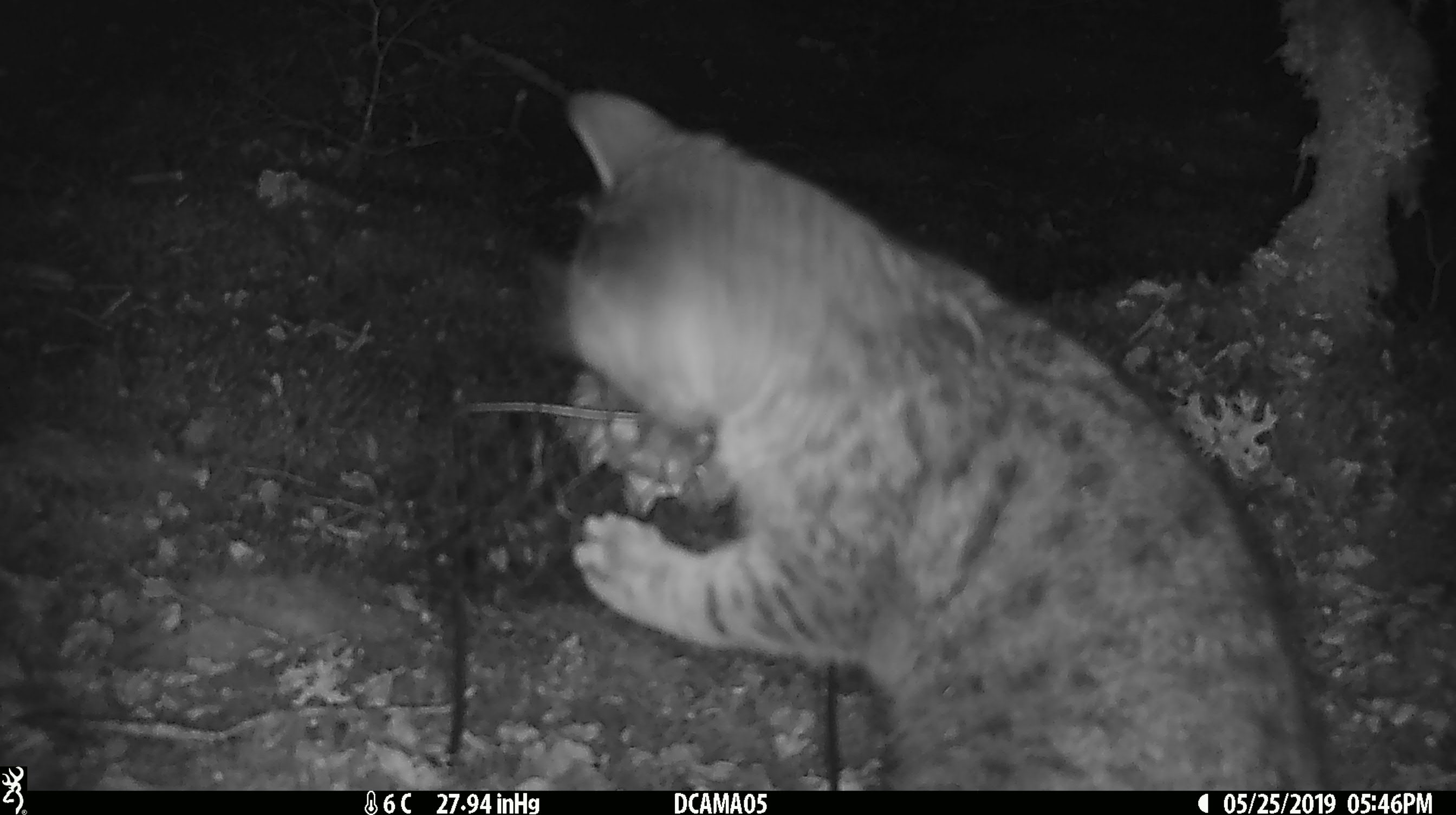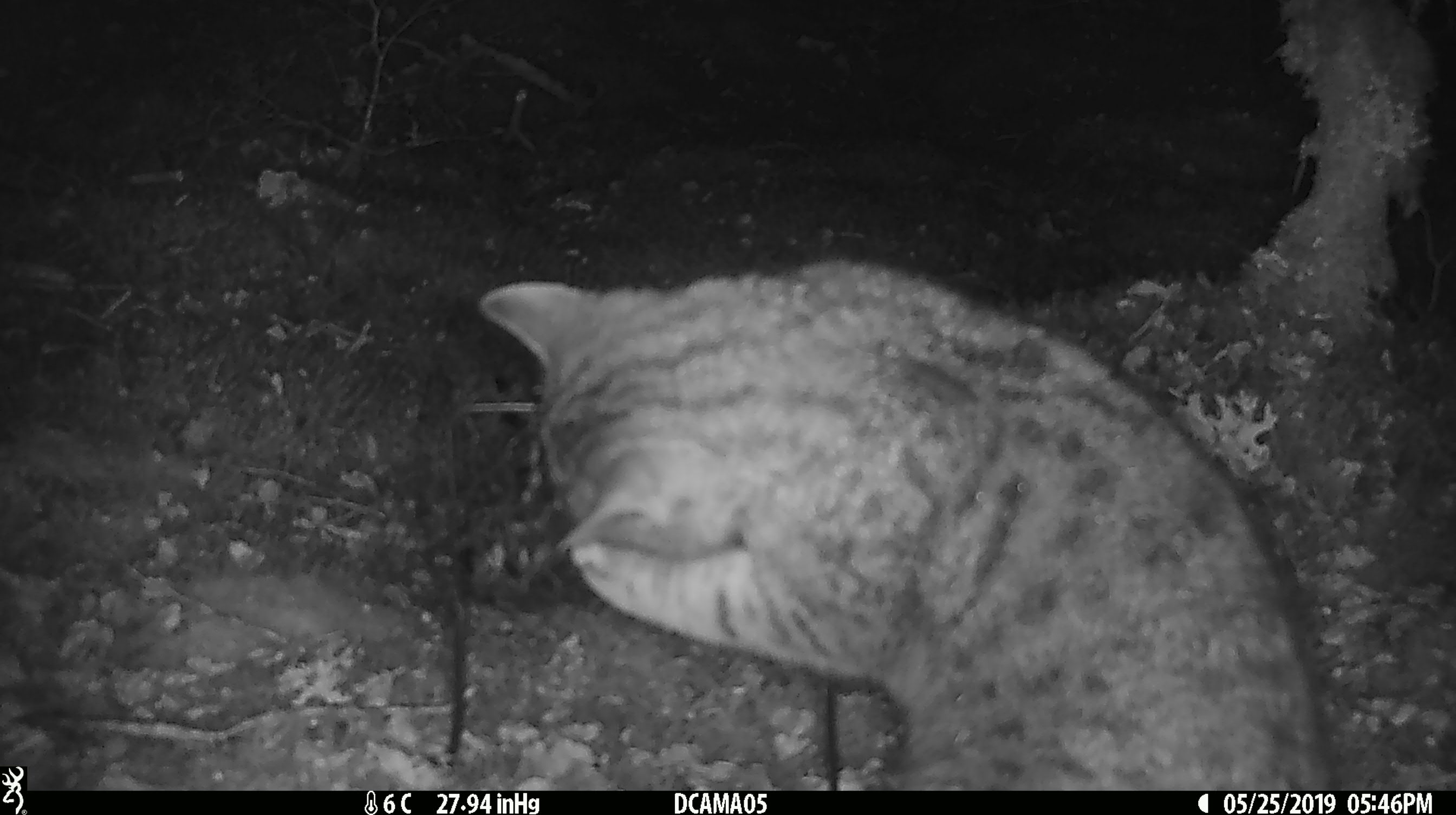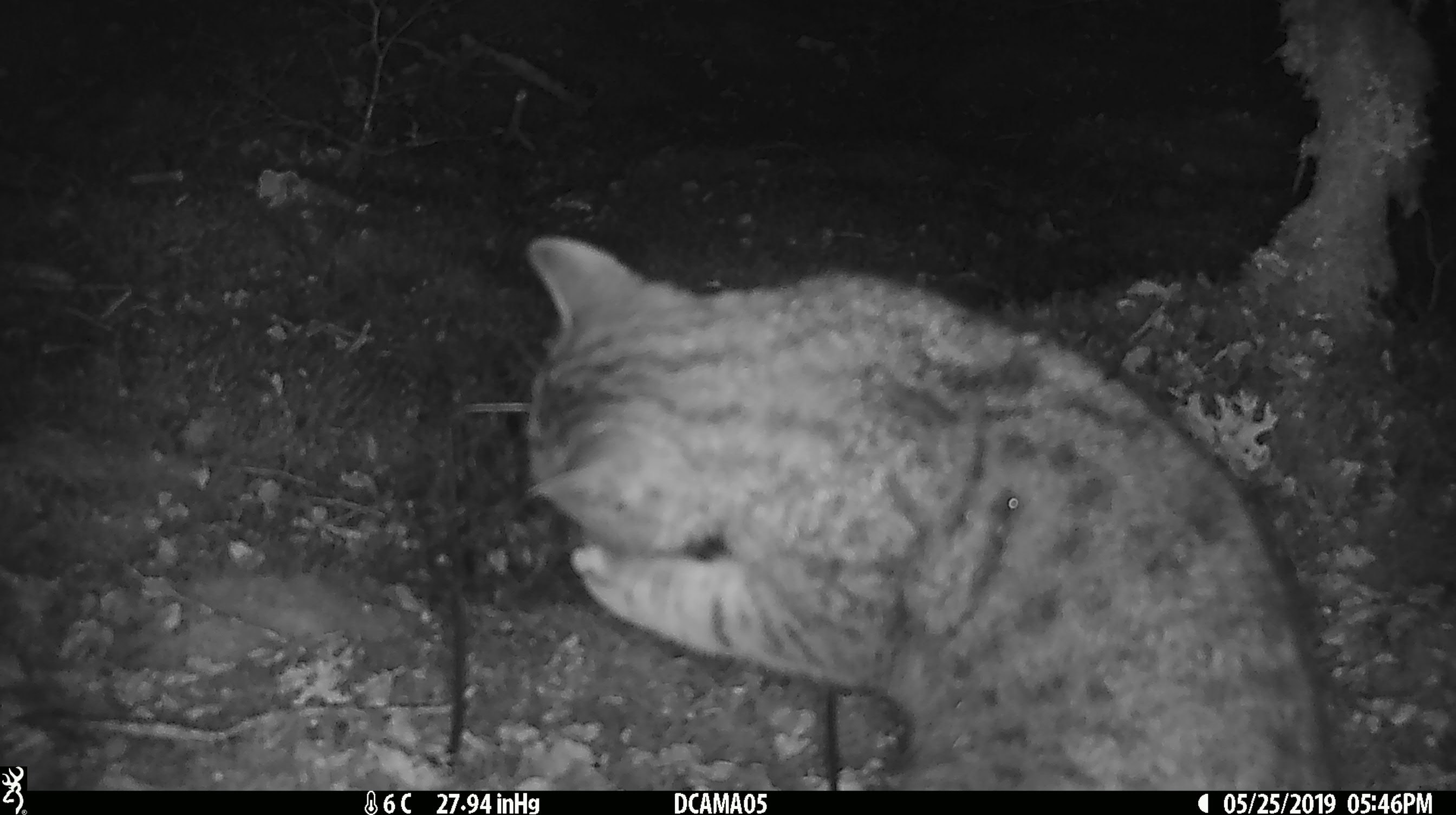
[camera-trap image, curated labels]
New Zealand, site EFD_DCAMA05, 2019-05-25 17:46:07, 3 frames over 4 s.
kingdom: Animalia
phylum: Chordata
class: Mammalia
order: Carnivora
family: Felidae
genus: Felis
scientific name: Felis catus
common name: domestic cat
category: cat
Cat (domestic cat) (Felis catus).